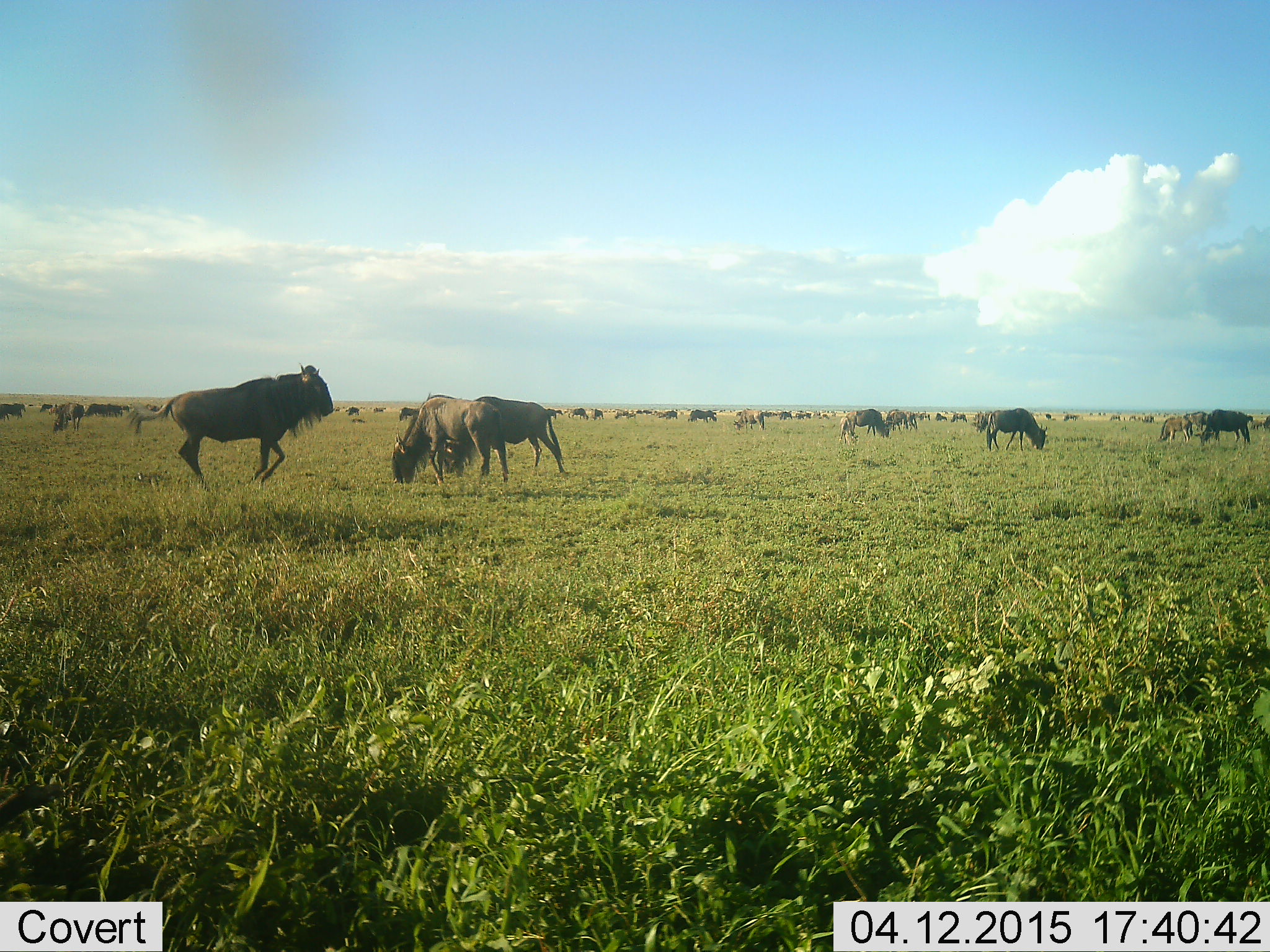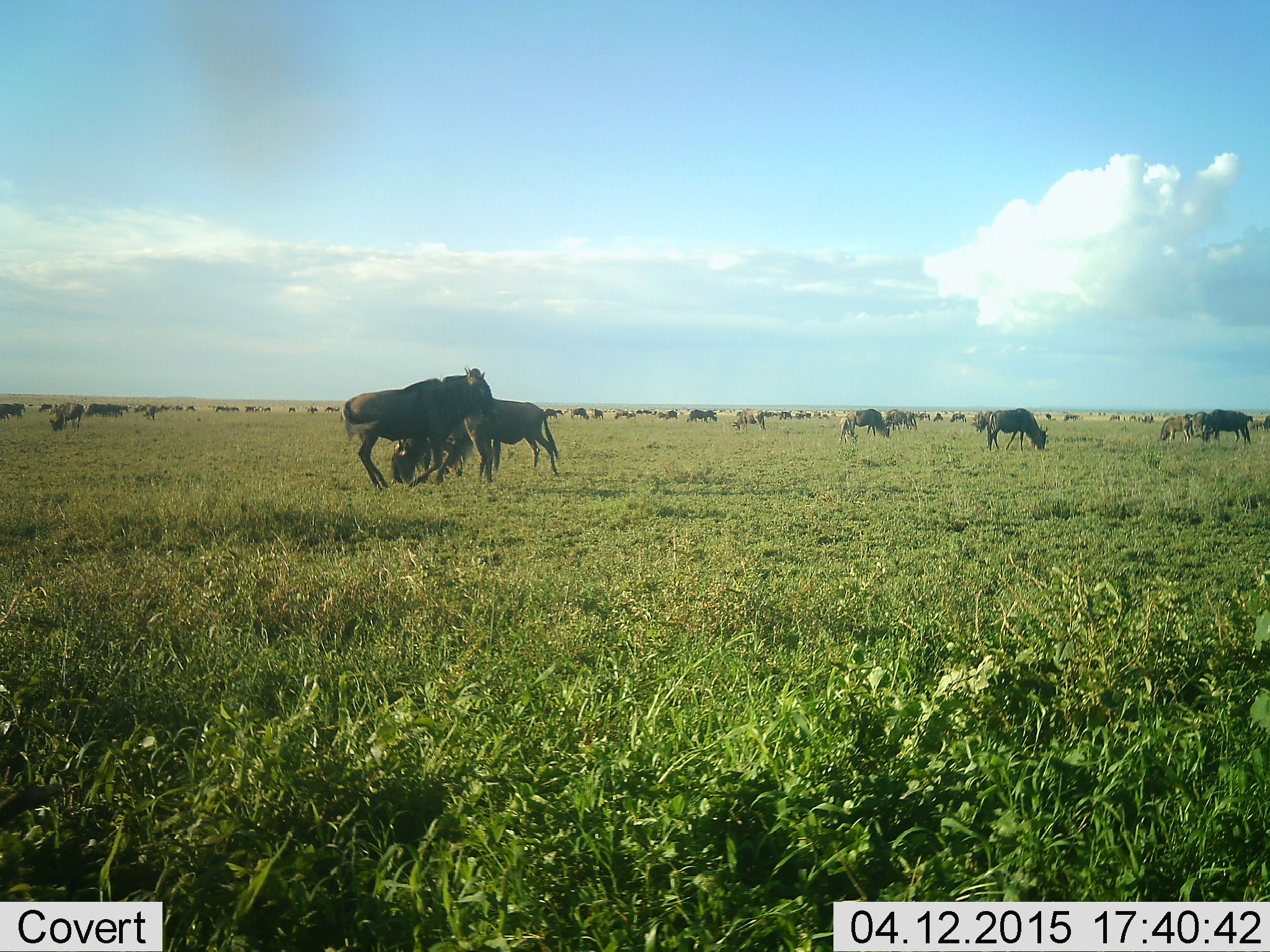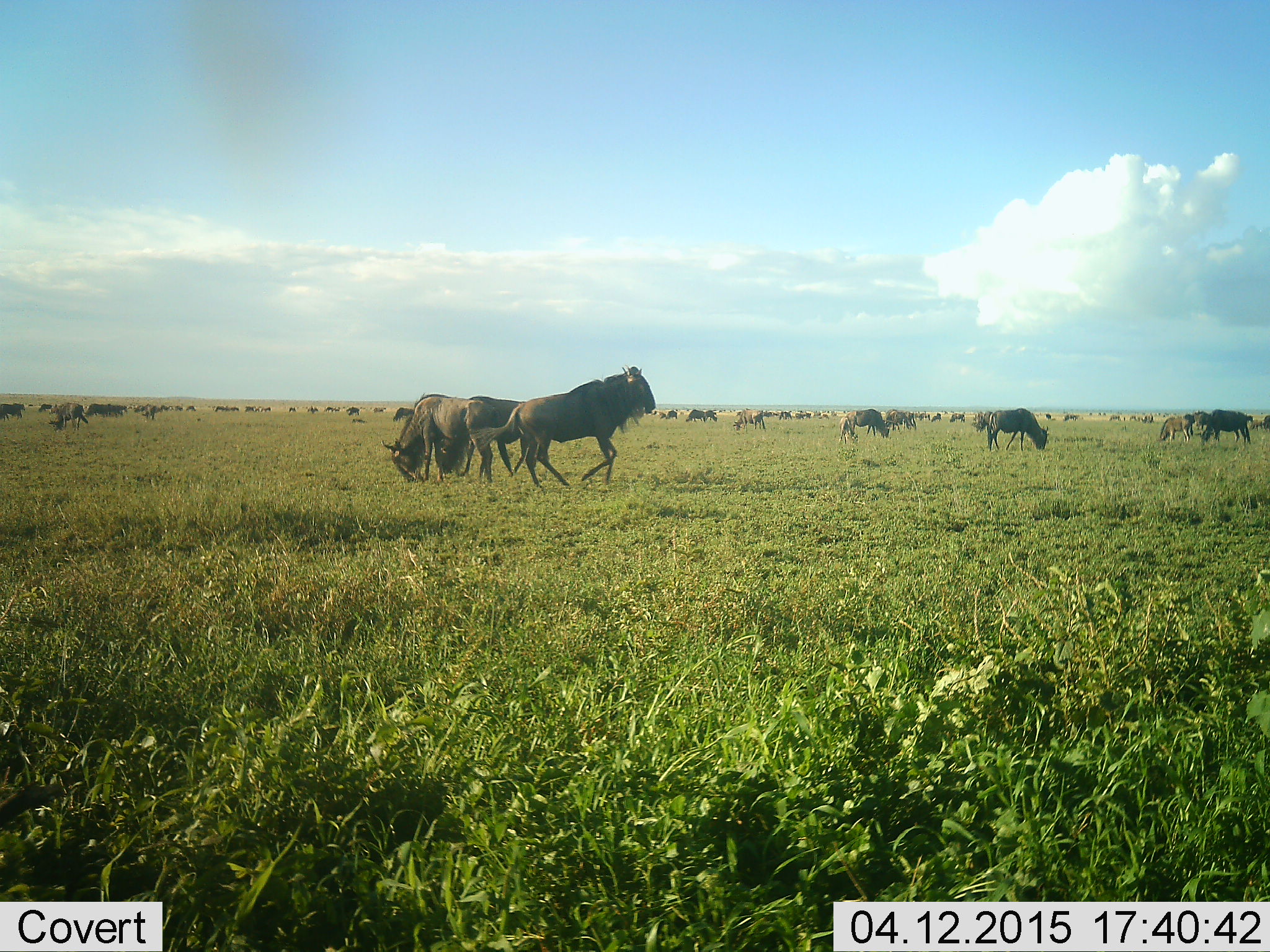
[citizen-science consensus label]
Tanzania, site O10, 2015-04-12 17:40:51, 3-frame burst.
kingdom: Animalia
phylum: Chordata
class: Mammalia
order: Artiodactyla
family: Bovidae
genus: Connochaetes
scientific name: Connochaetes taurinus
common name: blue wildebeest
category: wildebeest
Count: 11-50.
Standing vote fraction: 60%.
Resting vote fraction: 10%.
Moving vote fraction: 60%.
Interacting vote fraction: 0%.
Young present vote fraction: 0%.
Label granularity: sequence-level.